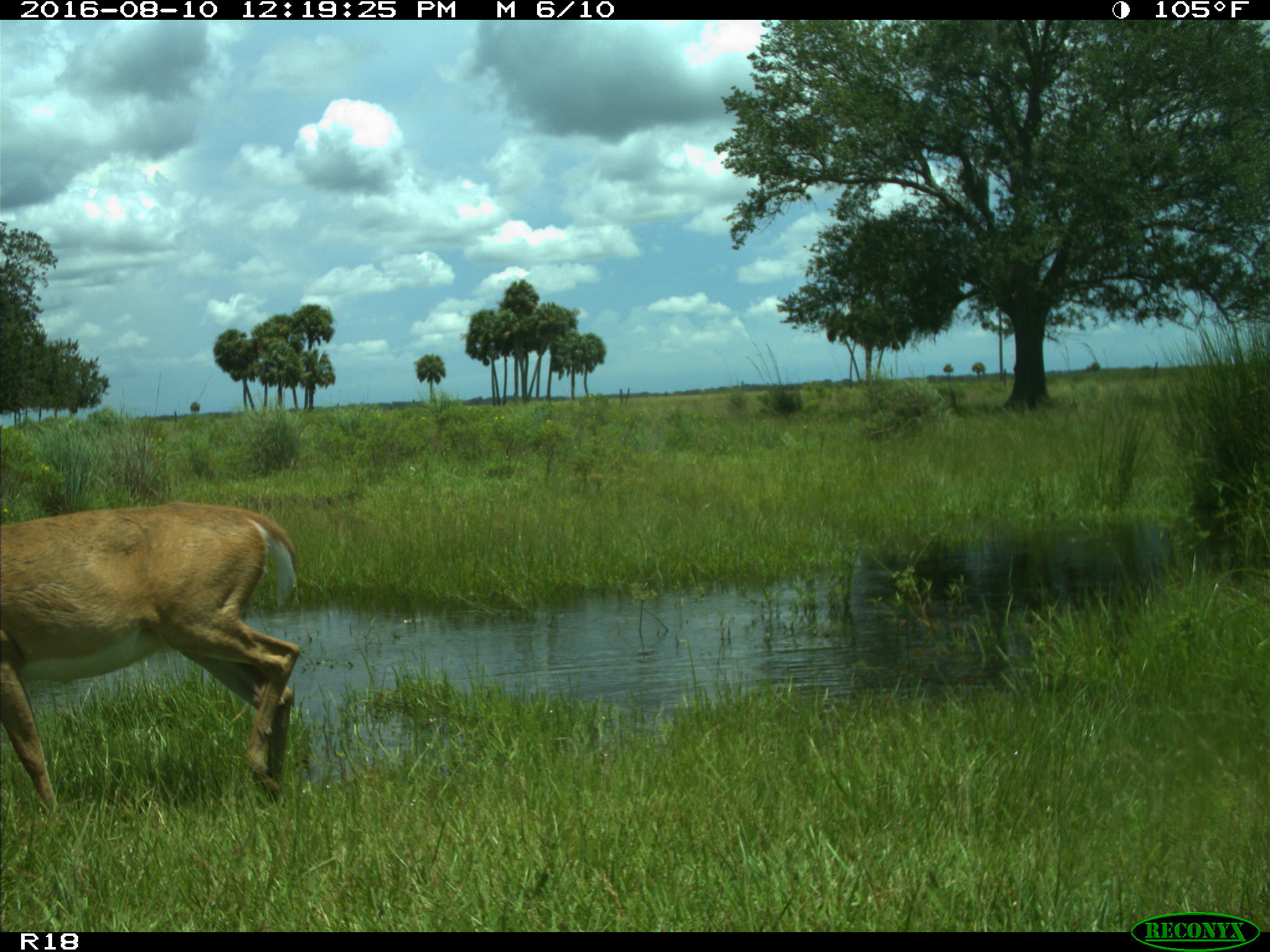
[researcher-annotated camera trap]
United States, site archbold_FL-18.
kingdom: Animalia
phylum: Chordata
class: Mammalia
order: Artiodactyla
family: Cervidae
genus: Odocoileus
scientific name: Odocoileus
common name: deer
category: unidentified deer